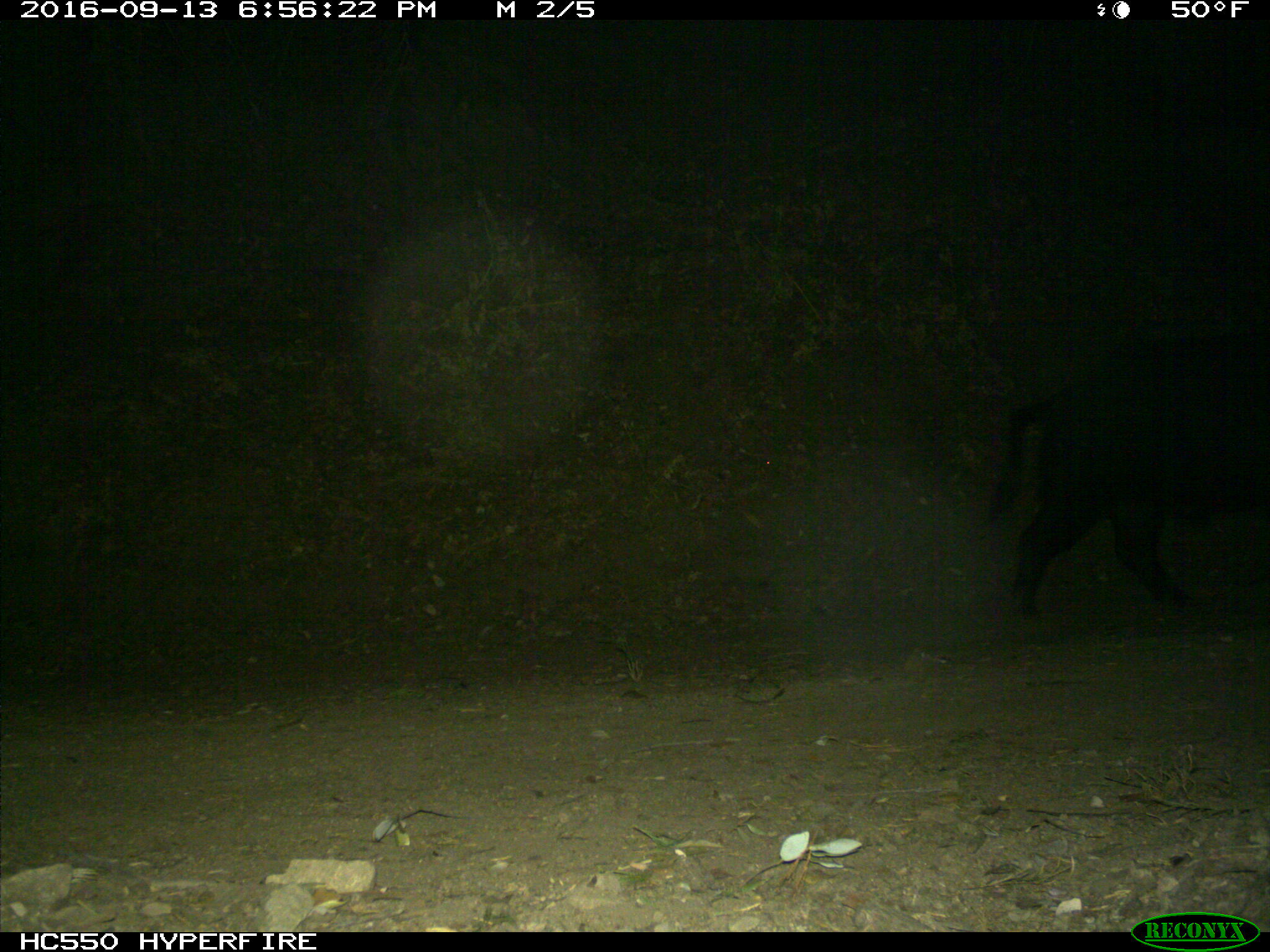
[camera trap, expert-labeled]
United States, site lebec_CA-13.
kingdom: Animalia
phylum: Chordata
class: Mammalia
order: Artiodactyla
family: Suidae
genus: Sus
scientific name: Sus scrofa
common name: wild boar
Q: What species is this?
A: Sus scrofa (wild boar).